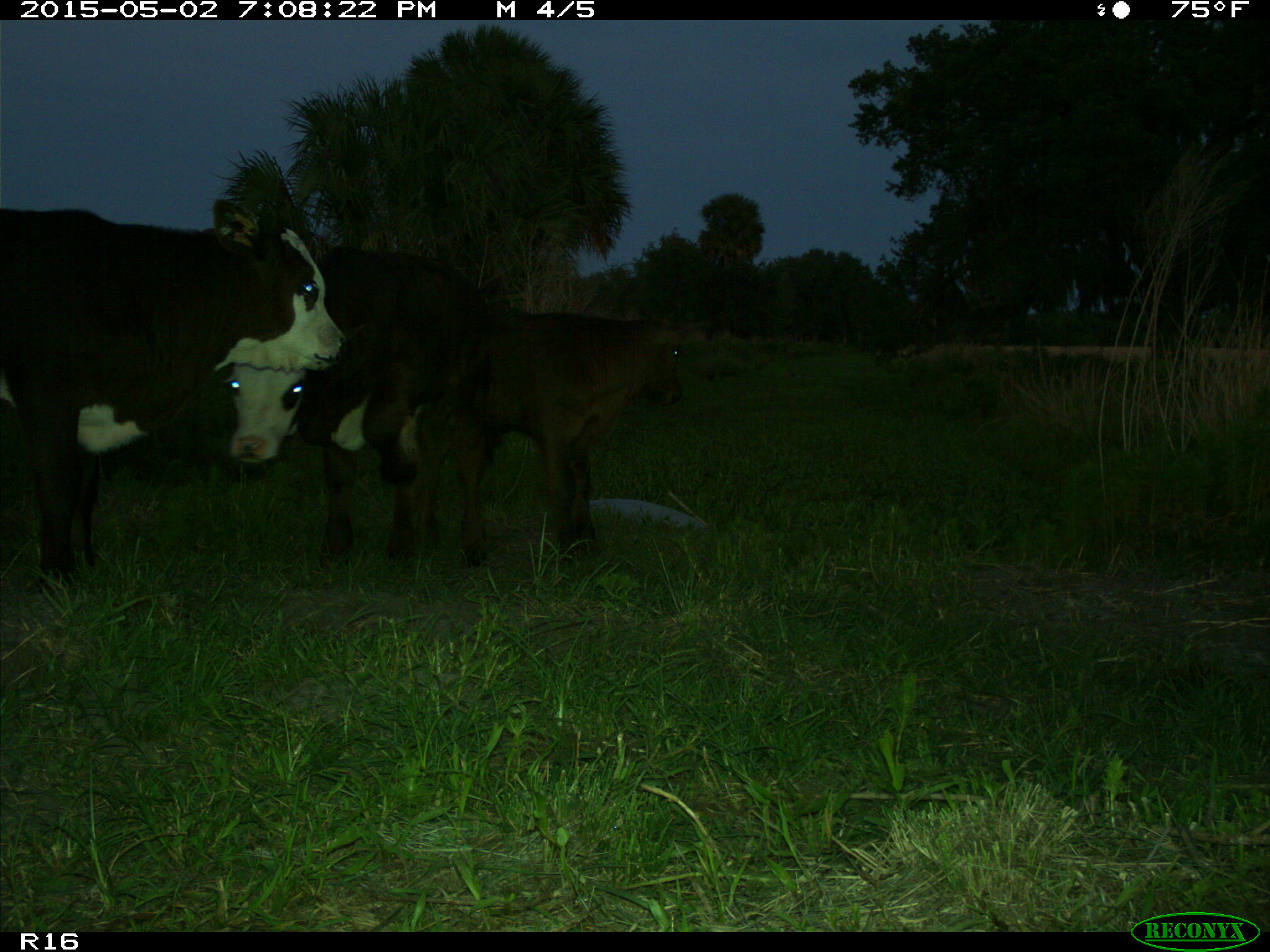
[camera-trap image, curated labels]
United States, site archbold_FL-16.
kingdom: Animalia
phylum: Chordata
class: Mammalia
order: Artiodactyla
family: Bovidae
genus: Bos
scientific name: Bos taurus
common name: domestic cow